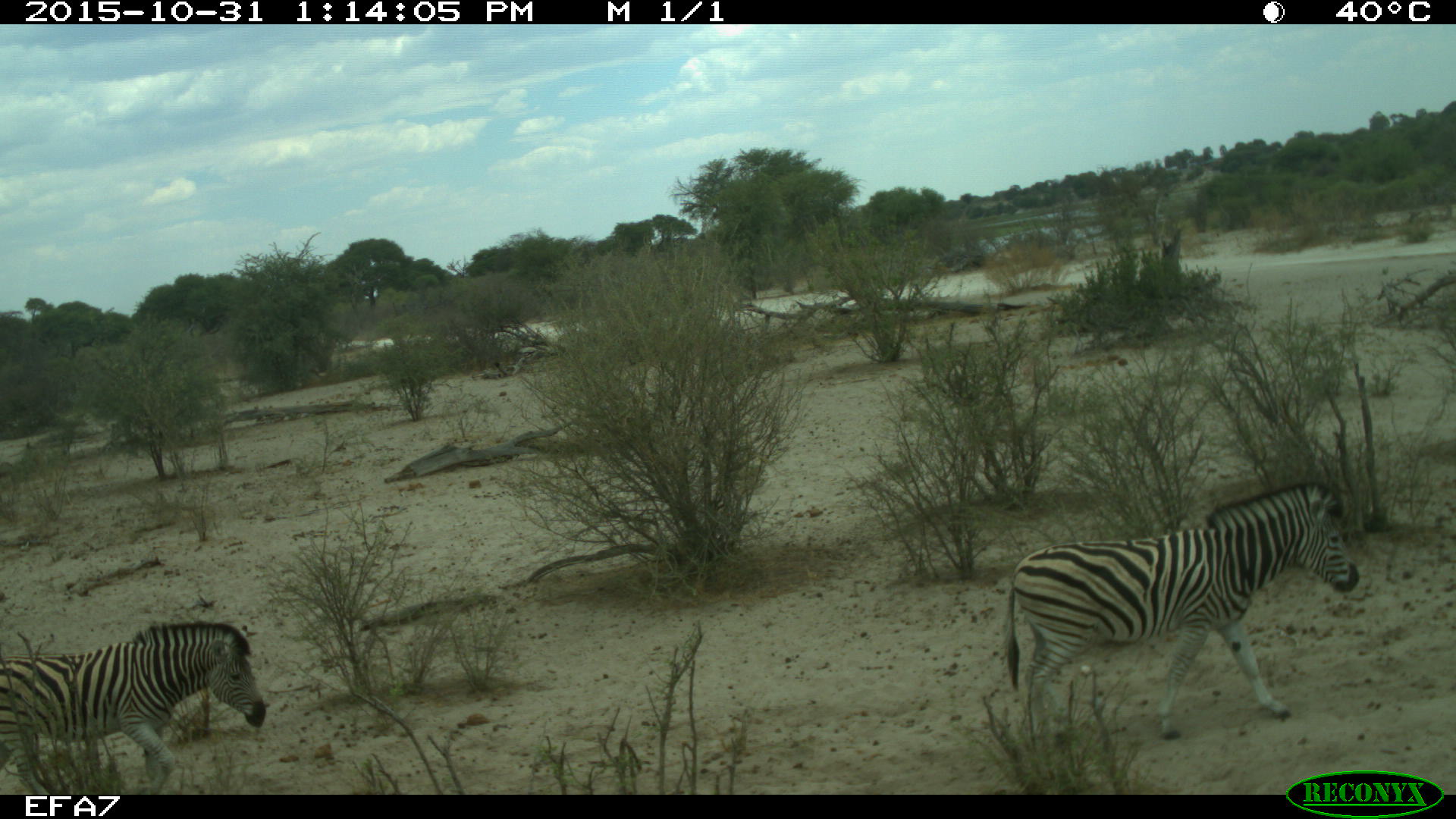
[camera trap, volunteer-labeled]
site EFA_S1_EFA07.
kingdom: Animalia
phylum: Chordata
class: Mammalia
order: Perissodactyla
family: Equidae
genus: Equus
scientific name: Equus quagga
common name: plains zebra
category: zebraplains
Zebraplains (plains zebra) (Equus quagga), count 2. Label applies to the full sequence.